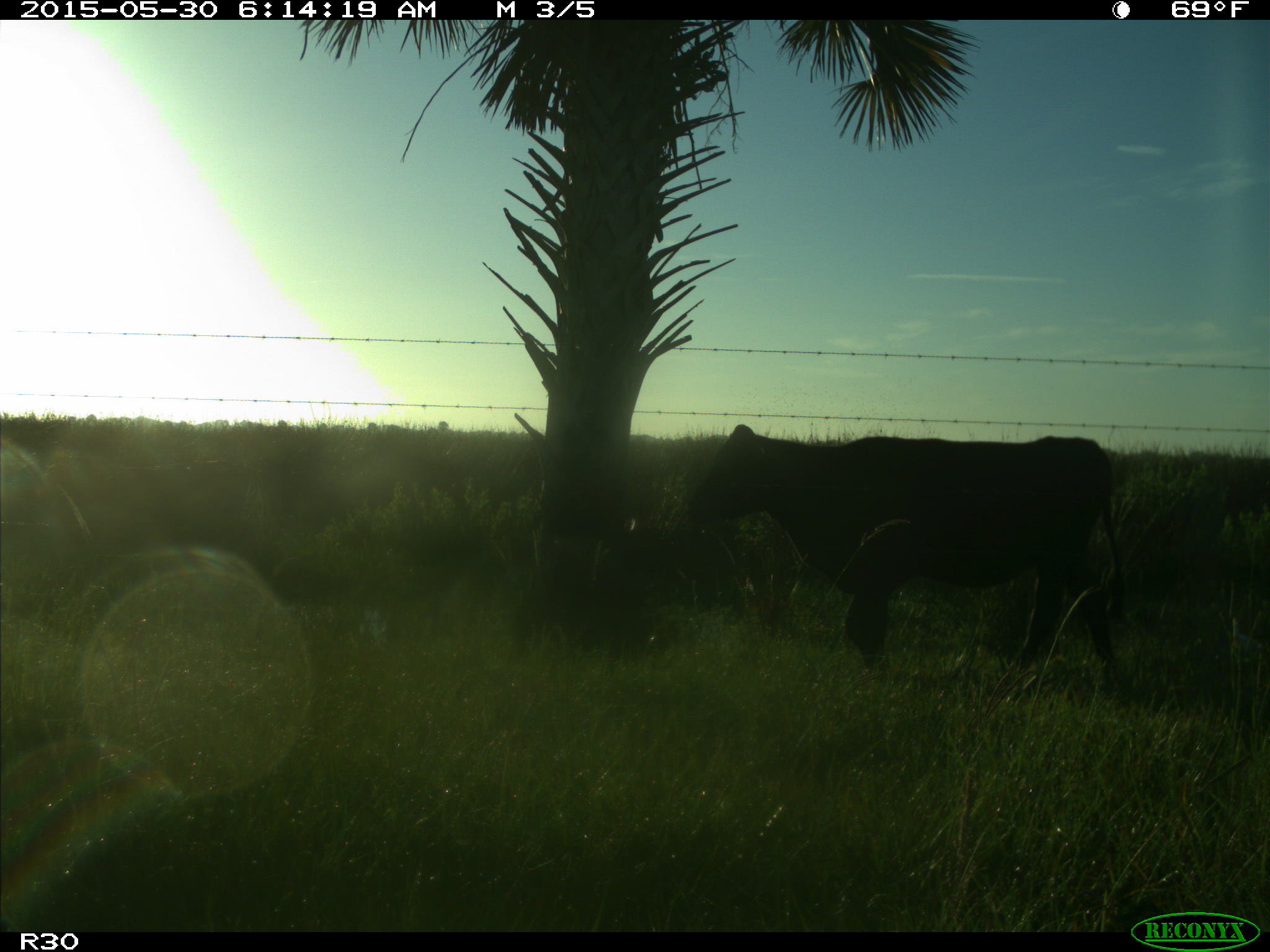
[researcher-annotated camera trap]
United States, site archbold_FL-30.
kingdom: Animalia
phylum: Chordata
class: Mammalia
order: Artiodactyla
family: Bovidae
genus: Bos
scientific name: Bos taurus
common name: domestic cow